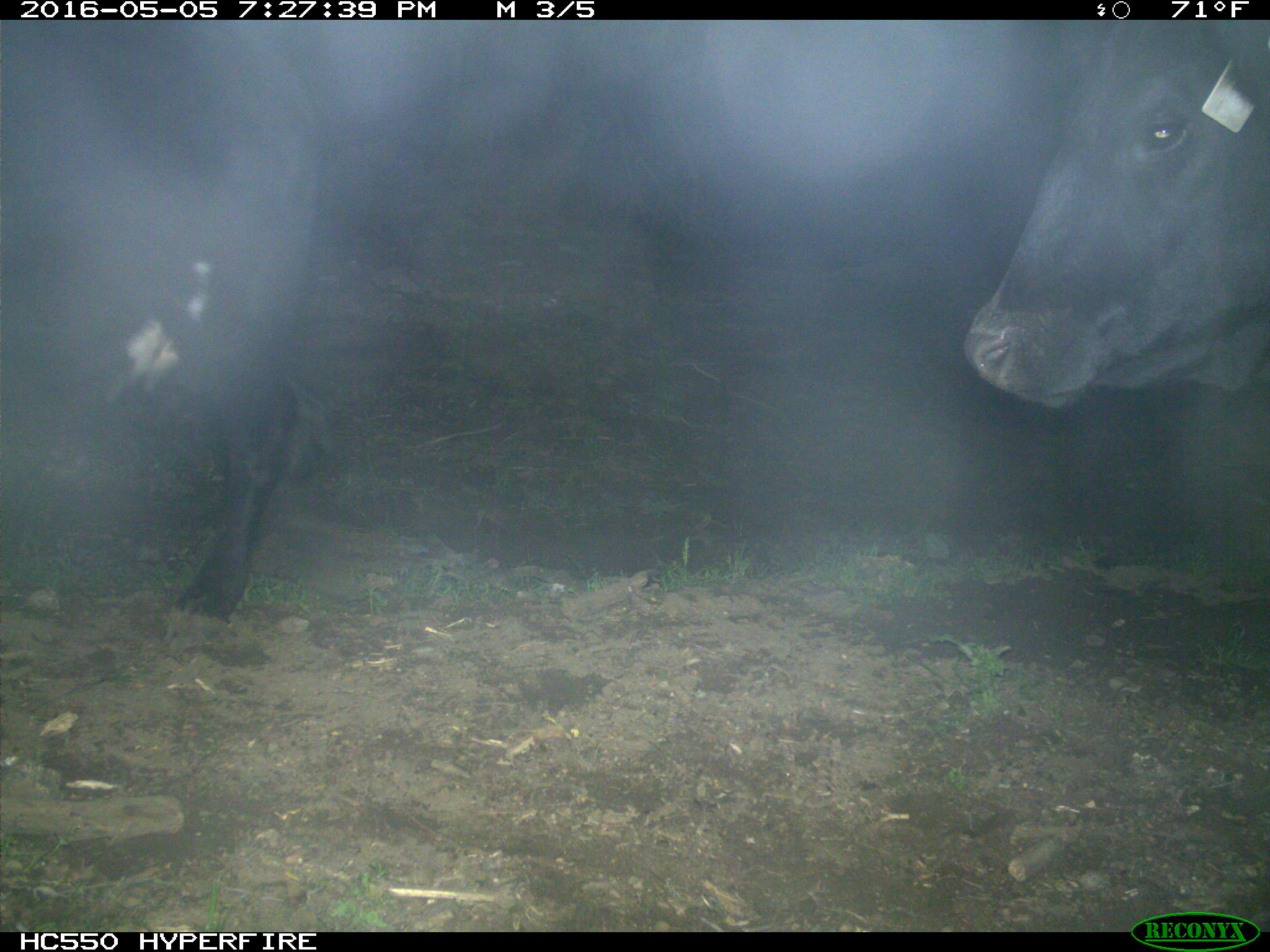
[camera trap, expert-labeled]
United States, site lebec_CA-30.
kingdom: Animalia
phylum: Chordata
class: Mammalia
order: Artiodactyla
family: Bovidae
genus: Bos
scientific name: Bos taurus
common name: domestic cow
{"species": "Bos taurus (domestic cow)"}